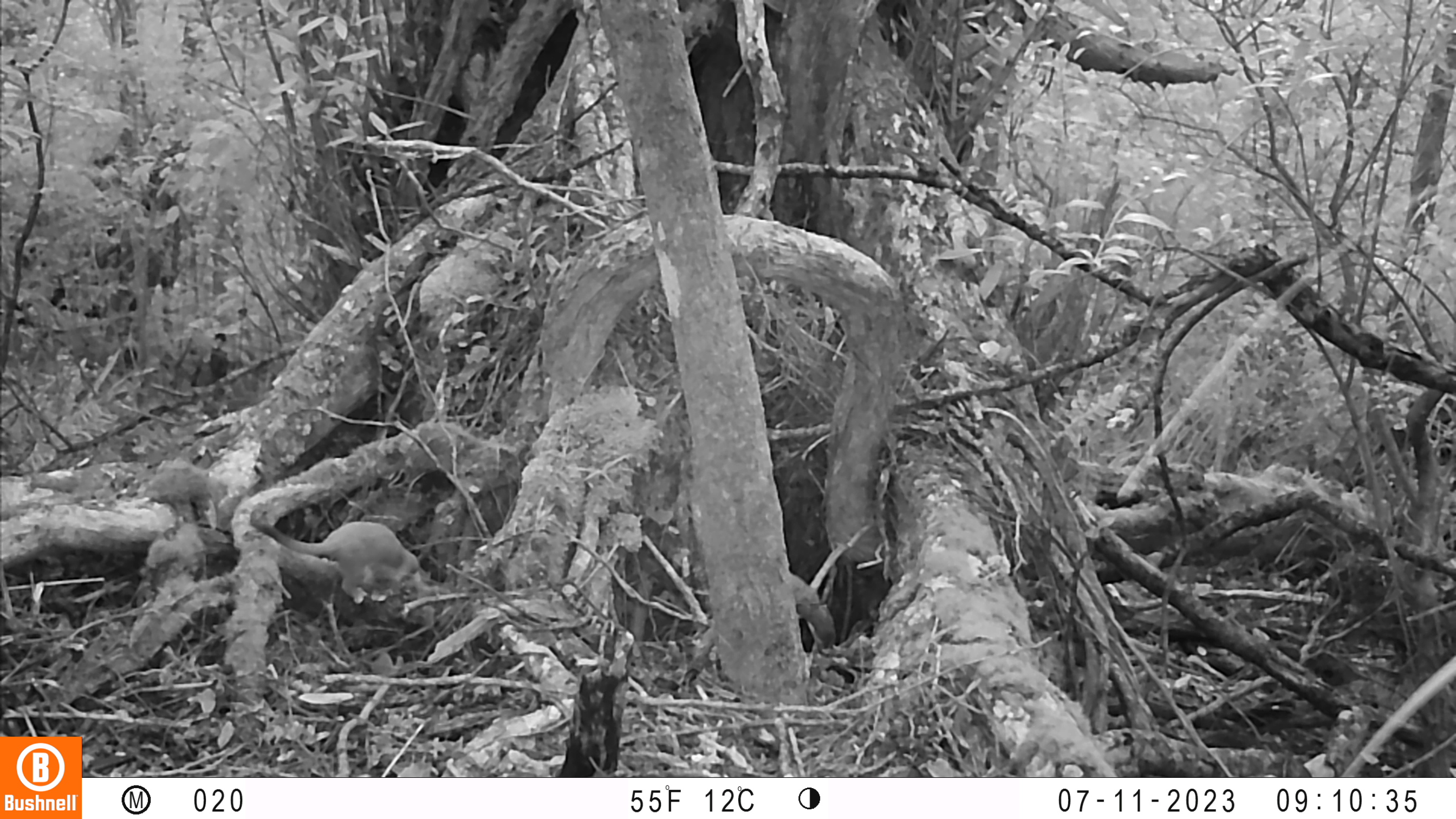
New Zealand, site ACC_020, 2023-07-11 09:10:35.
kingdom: Animalia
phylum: Chordata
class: Mammalia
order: Carnivora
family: Mustelidae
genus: Mustela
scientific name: Mustela erminea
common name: stoat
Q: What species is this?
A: Stoat (Mustela erminea).